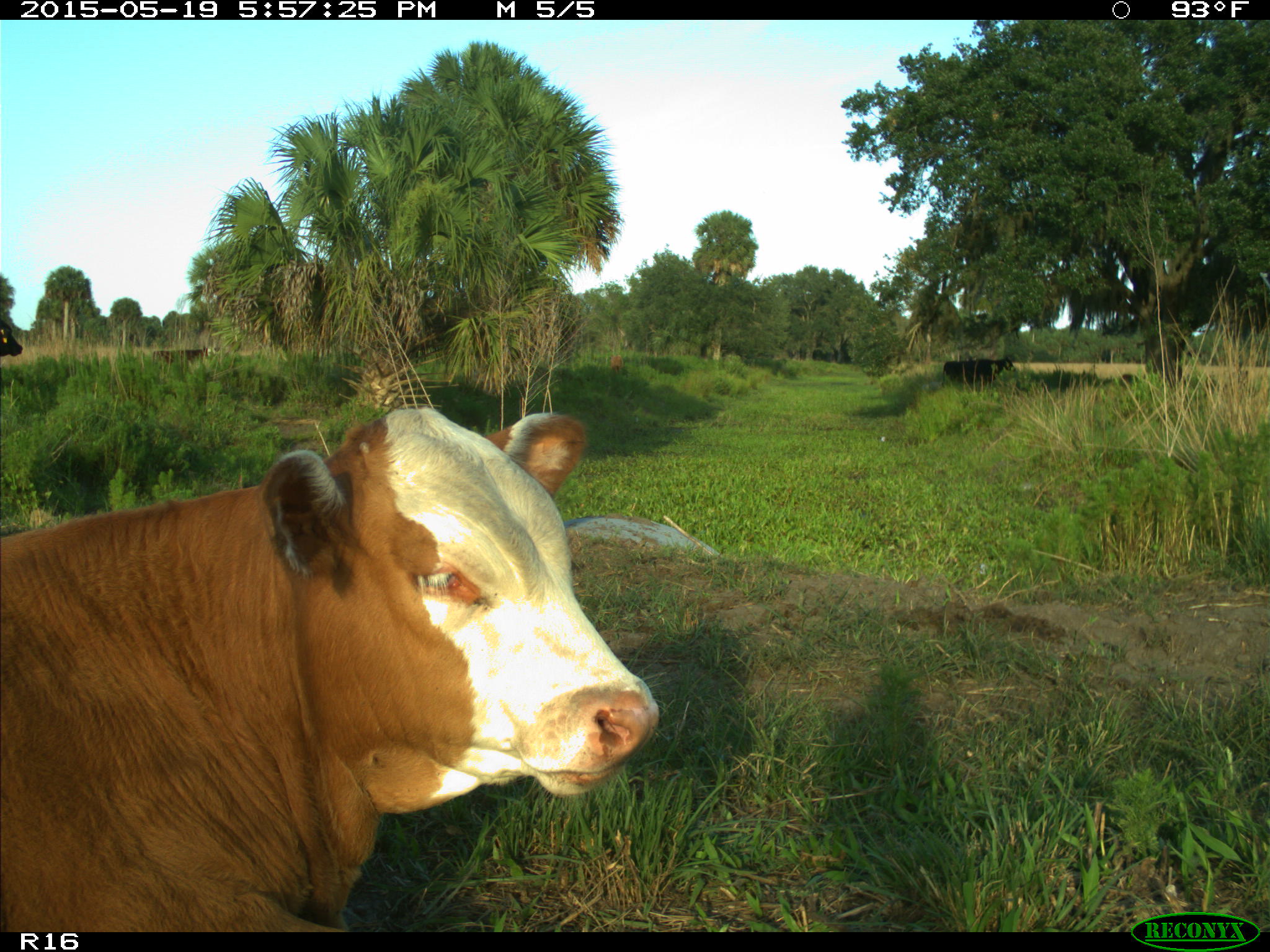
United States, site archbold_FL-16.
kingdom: Animalia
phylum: Chordata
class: Mammalia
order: Artiodactyla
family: Bovidae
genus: Bos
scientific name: Bos taurus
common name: domestic cow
Bos taurus (domestic cow).